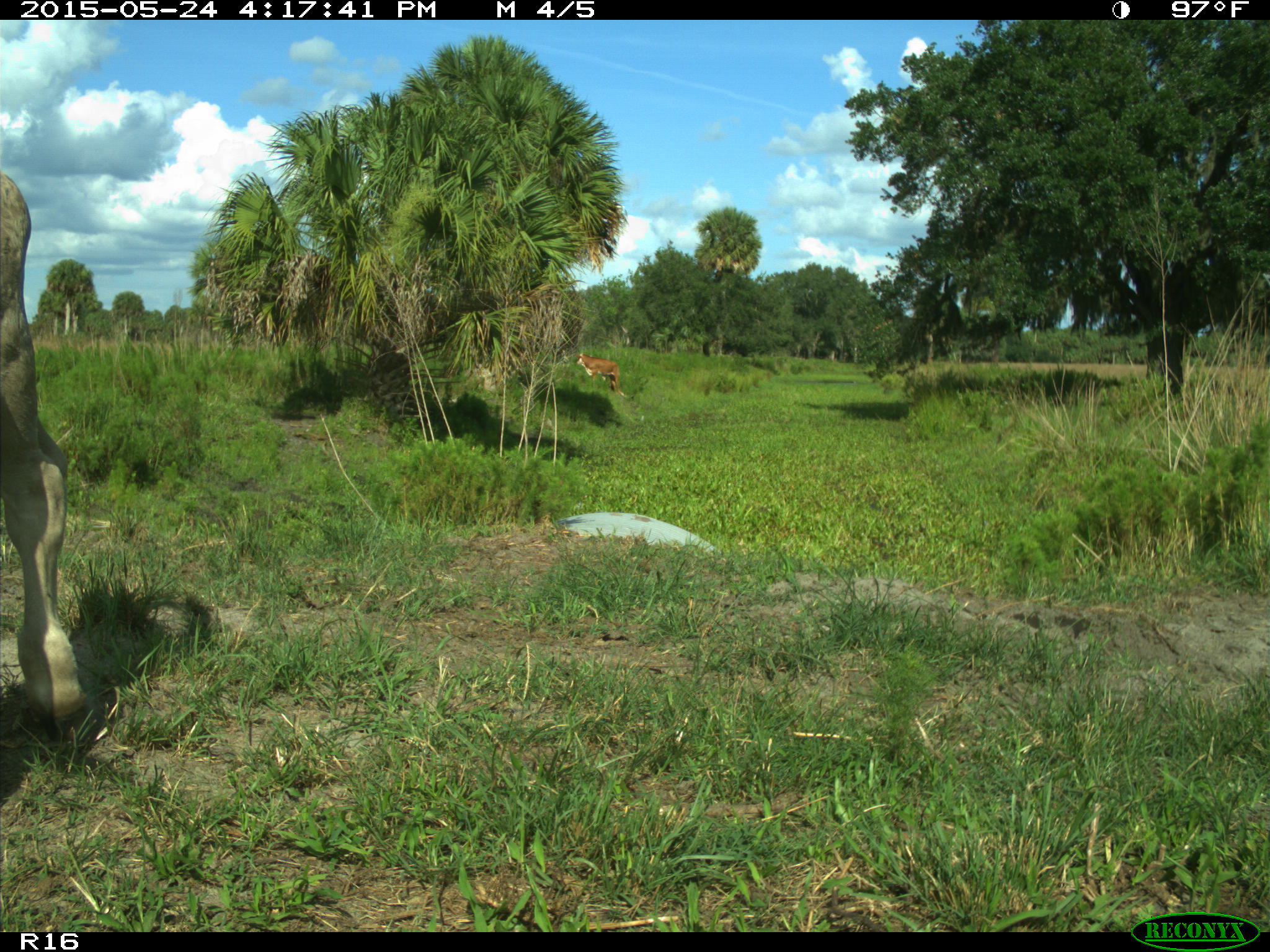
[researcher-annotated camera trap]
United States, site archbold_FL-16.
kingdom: Animalia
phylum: Chordata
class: Mammalia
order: Artiodactyla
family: Bovidae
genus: Bos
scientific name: Bos taurus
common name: domestic cow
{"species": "Bos taurus (domestic cow)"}